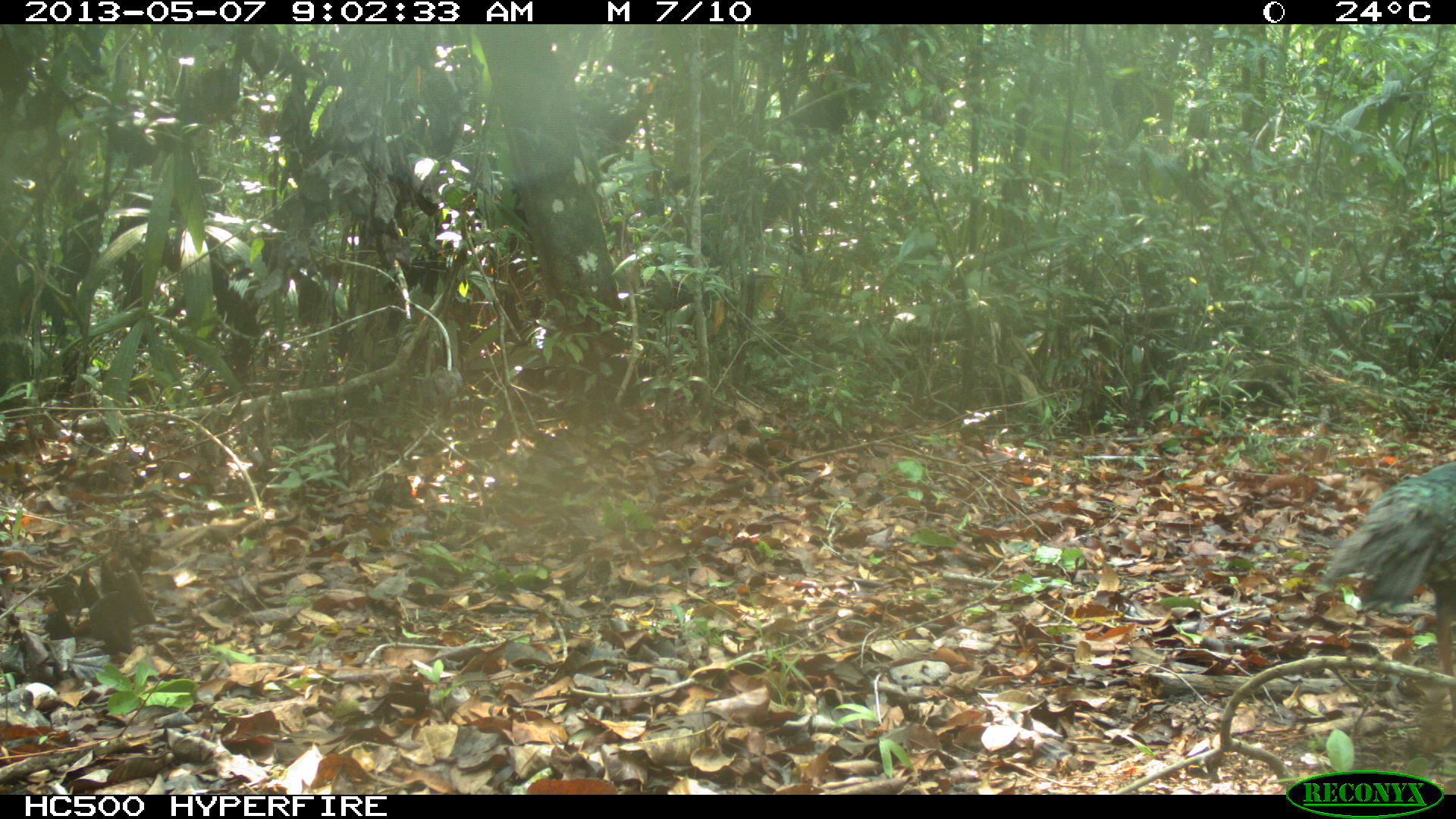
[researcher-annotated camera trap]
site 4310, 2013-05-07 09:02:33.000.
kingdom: Animalia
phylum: Chordata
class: Aves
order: Galliformes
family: Phasianidae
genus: Meleagris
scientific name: Meleagris ocellata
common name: ocellated turkey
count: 1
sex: female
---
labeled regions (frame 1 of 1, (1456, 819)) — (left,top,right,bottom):
meleagris ocellata: (1328,461,1456,714)